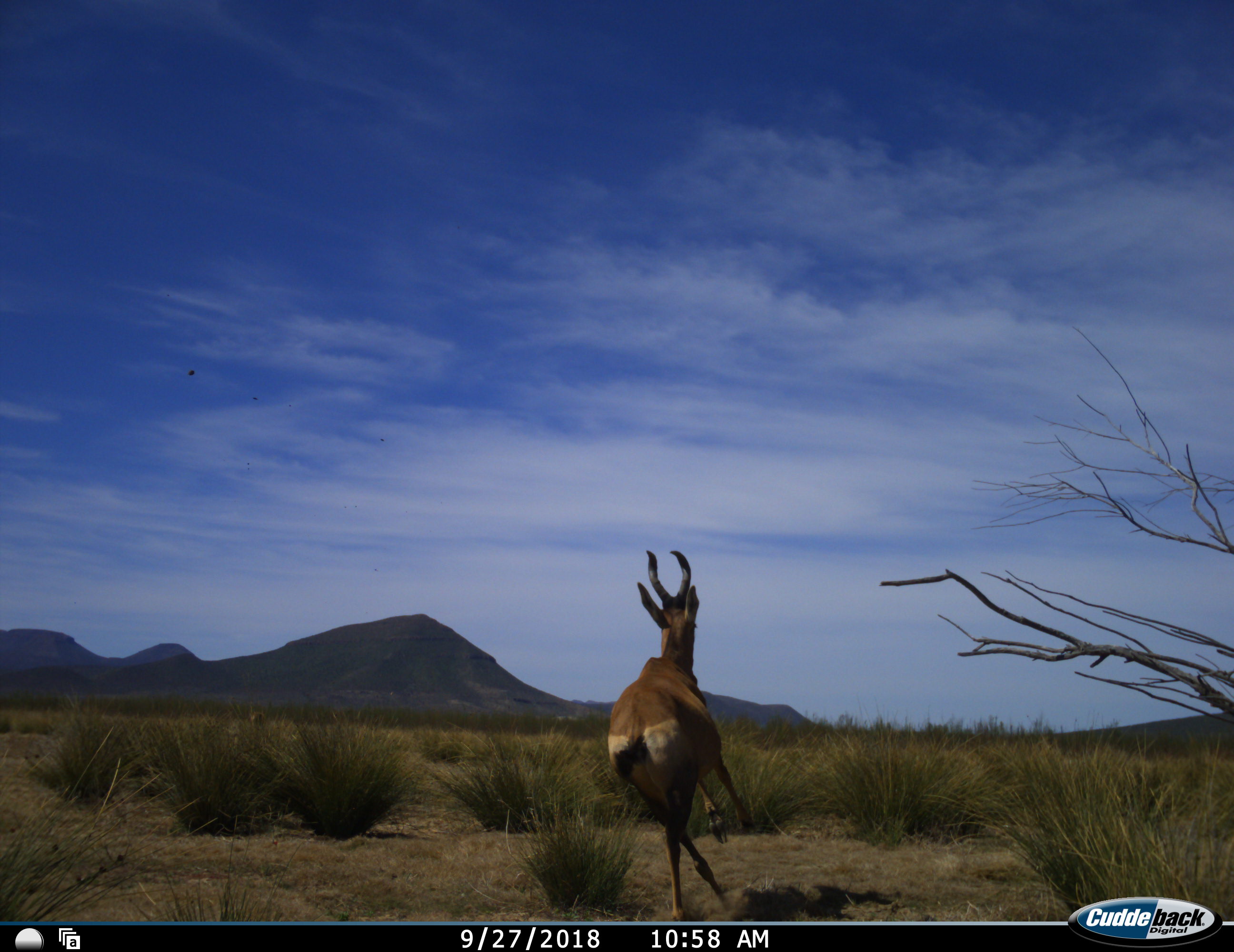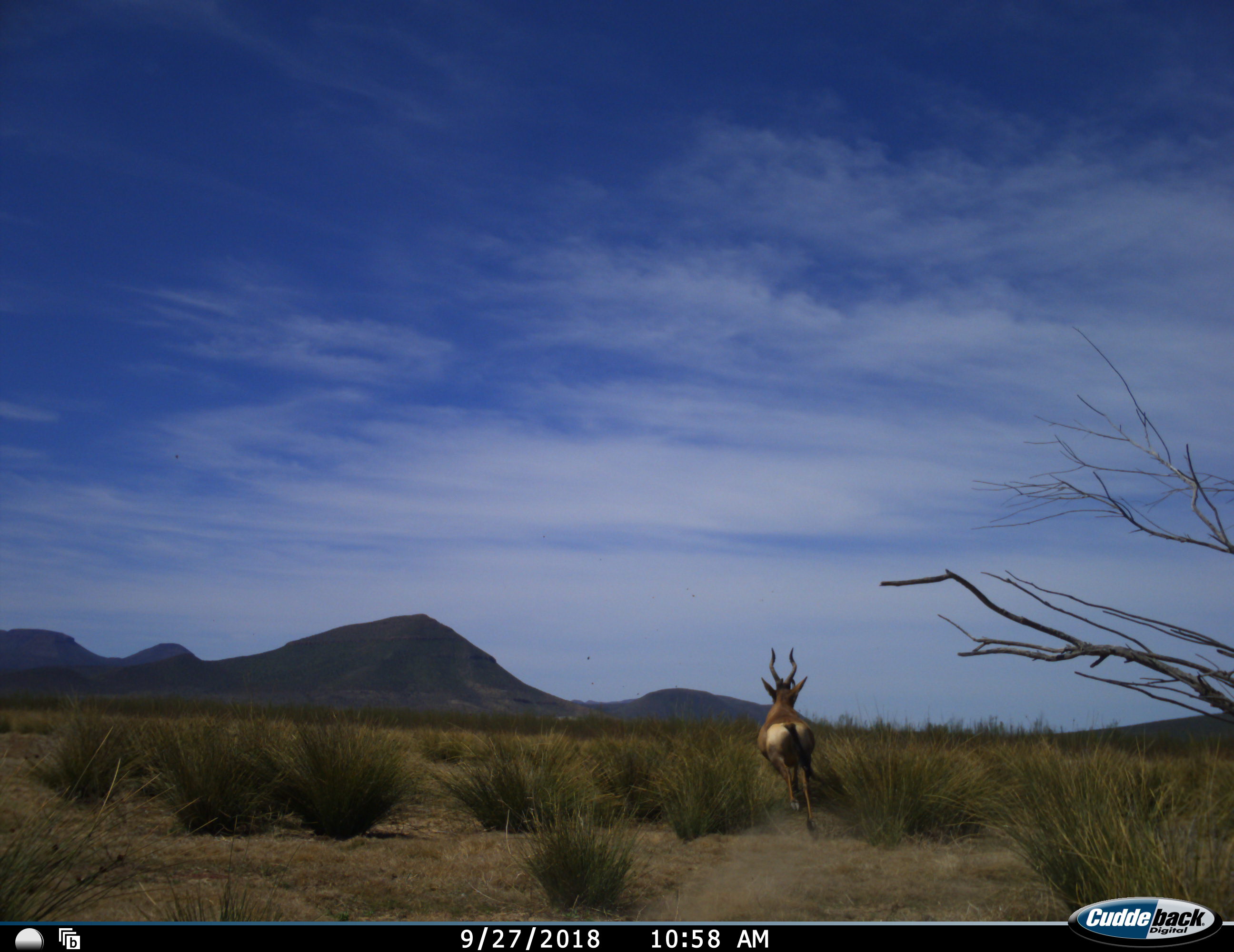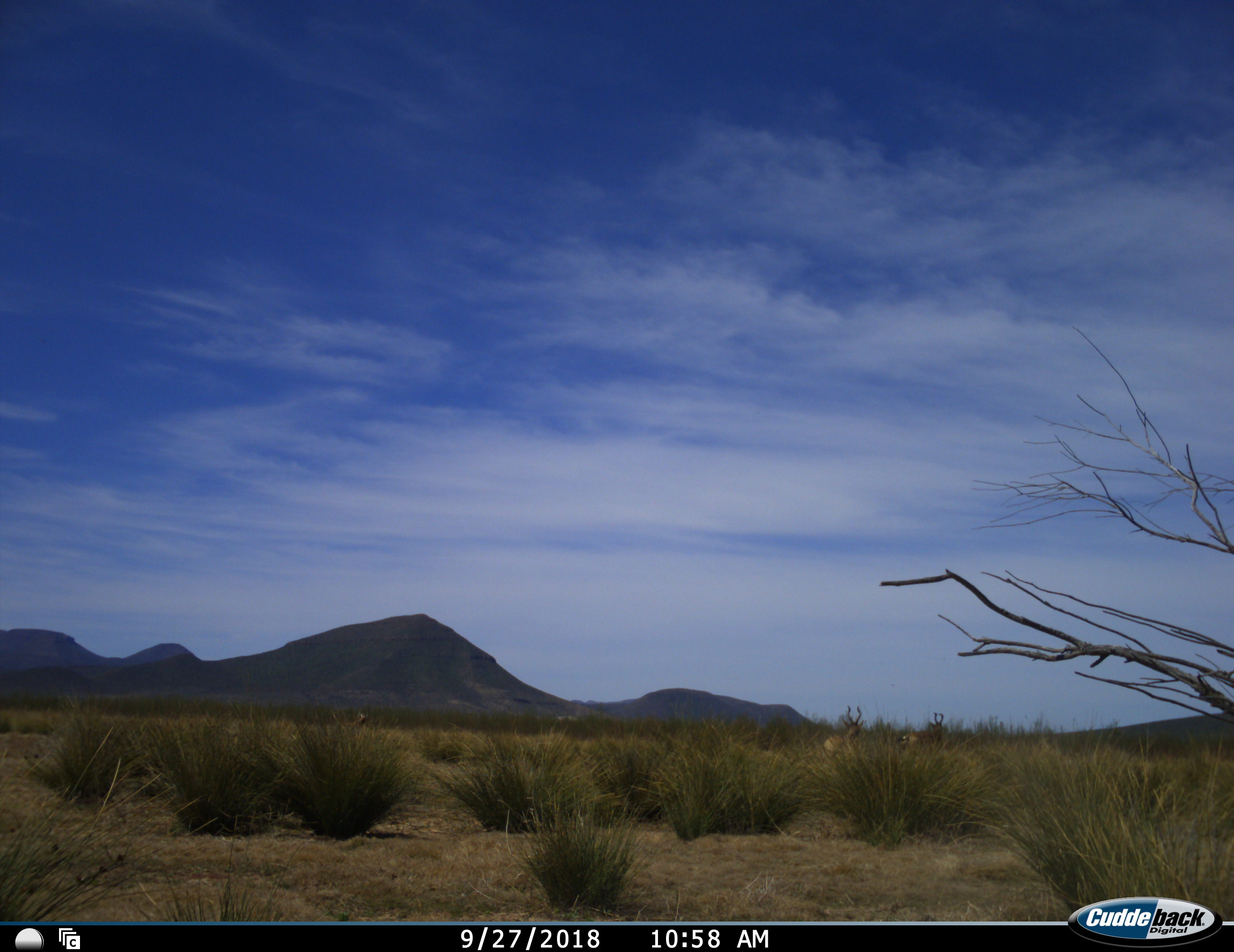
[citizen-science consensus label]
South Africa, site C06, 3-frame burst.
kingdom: Animalia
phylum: Chordata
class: Mammalia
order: Artiodactyla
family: Bovidae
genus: Alcelaphus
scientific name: Alcelaphus buselaphus caama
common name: red hartebeest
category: hartebeestred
Hartebeestred (red hartebeest) (Alcelaphus buselaphus caama), count 2. Behavior (volunteer vote fractions): standing 0%, resting 0%, moving 100%, interacting 0%. Young present (vote fraction): 0%. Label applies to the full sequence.